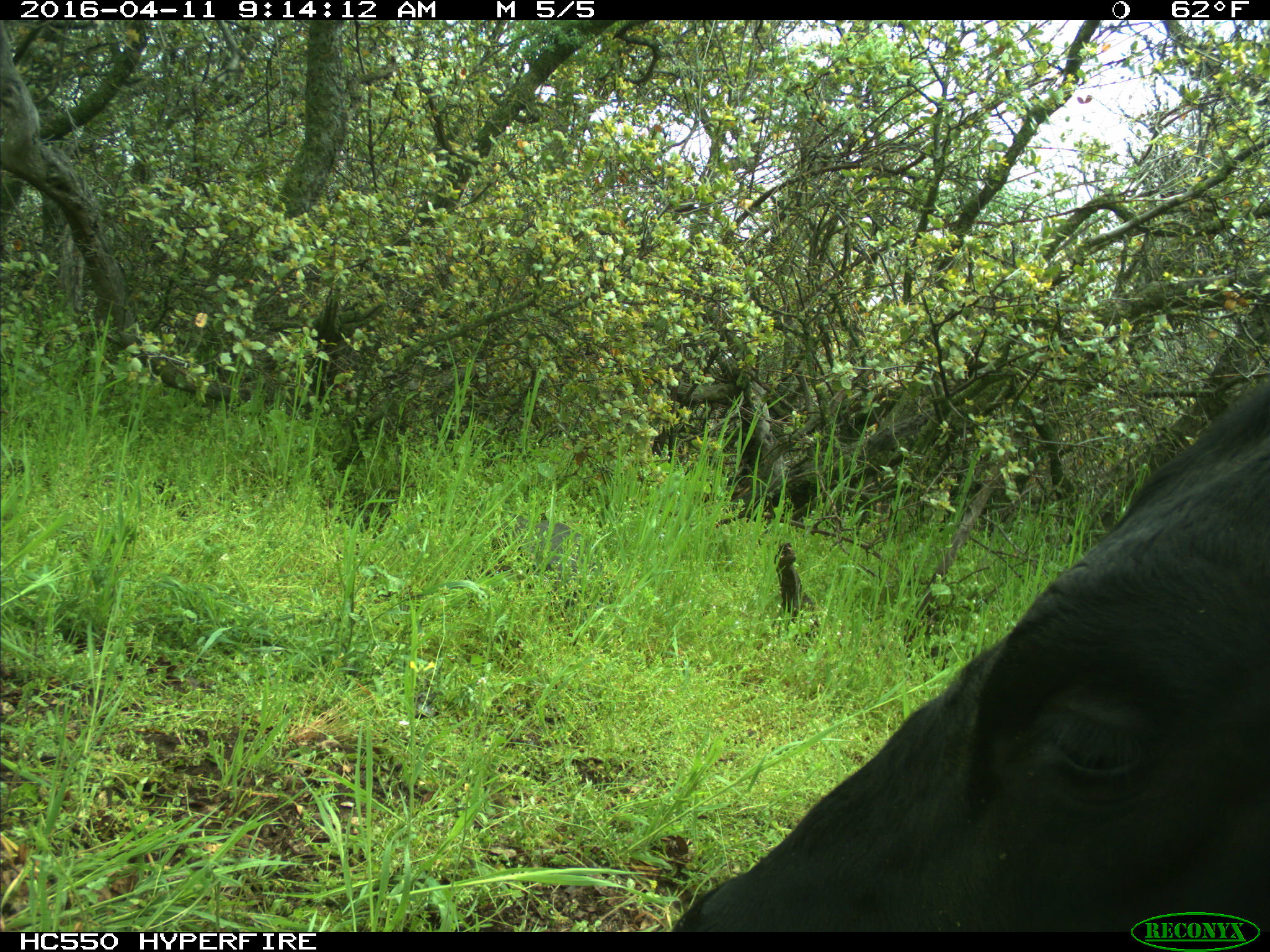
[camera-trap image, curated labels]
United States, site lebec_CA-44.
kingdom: Animalia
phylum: Chordata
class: Mammalia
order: Artiodactyla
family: Bovidae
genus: Bos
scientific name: Bos taurus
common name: domestic cow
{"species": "Bos taurus (domestic cow)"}